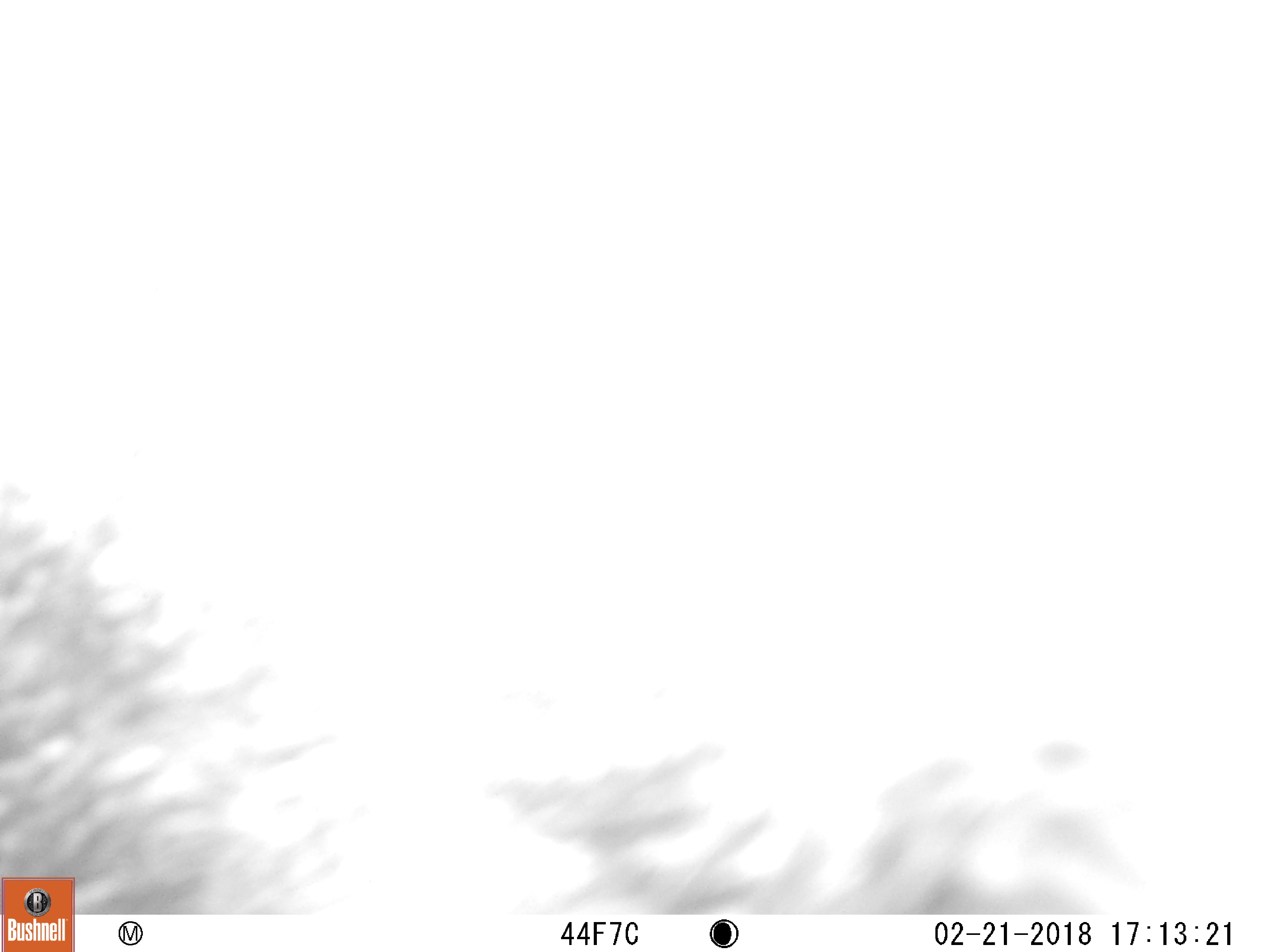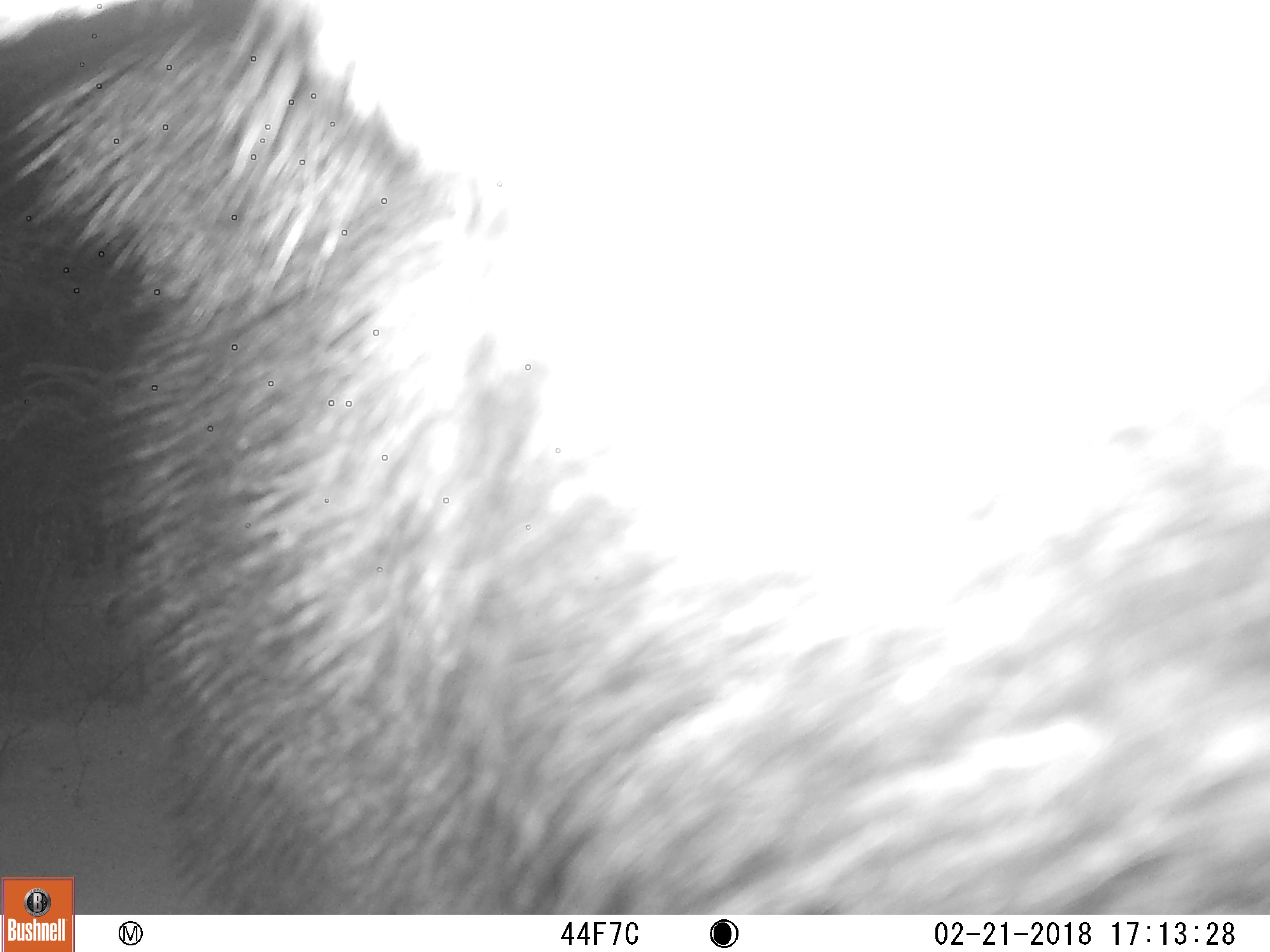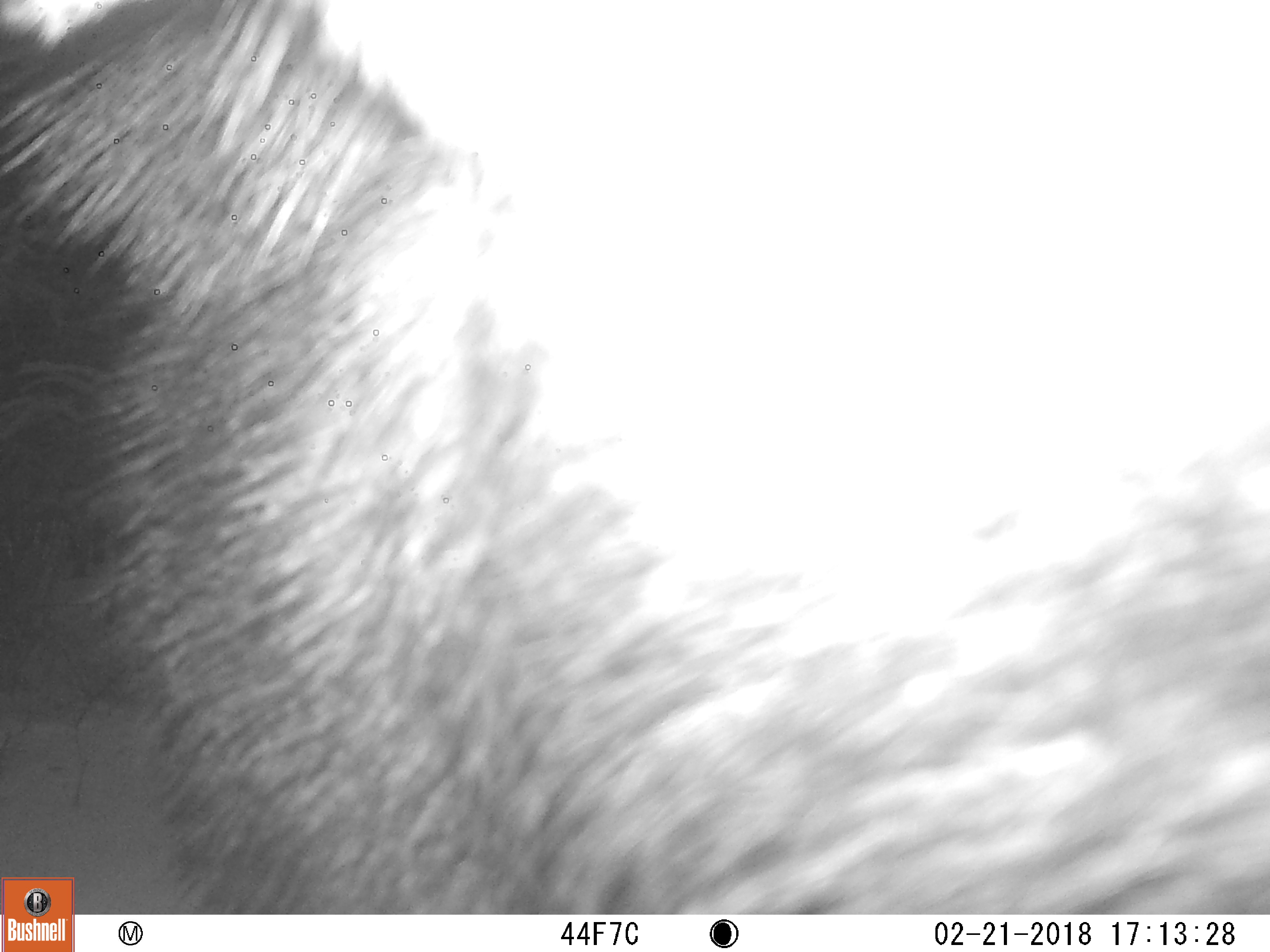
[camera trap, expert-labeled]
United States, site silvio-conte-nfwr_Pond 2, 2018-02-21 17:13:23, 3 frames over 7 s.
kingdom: Animalia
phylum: Chordata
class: Mammalia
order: Artiodactyla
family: Cervidae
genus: Alces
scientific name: Alces alces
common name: moose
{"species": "moose (Alces alces)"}